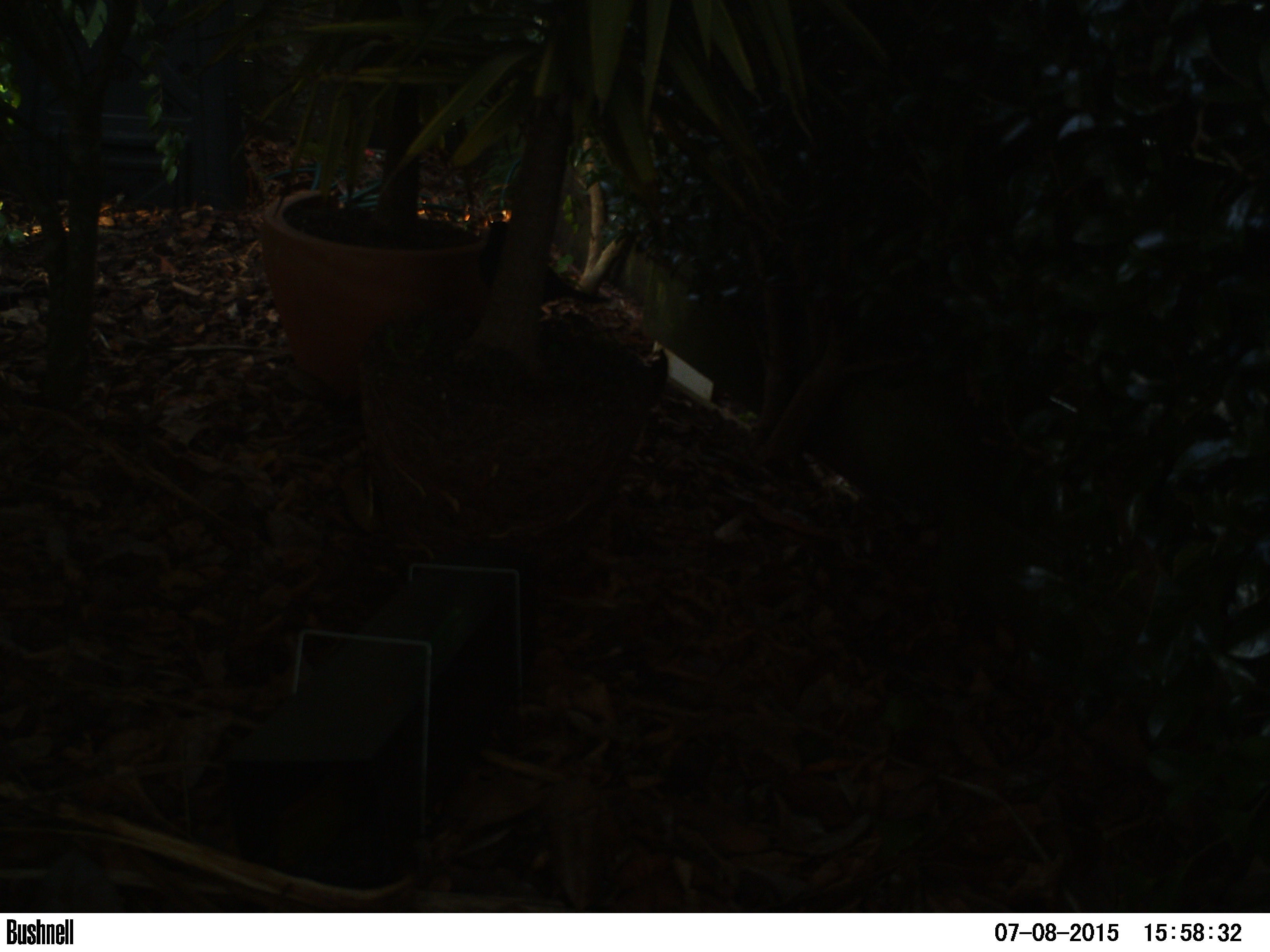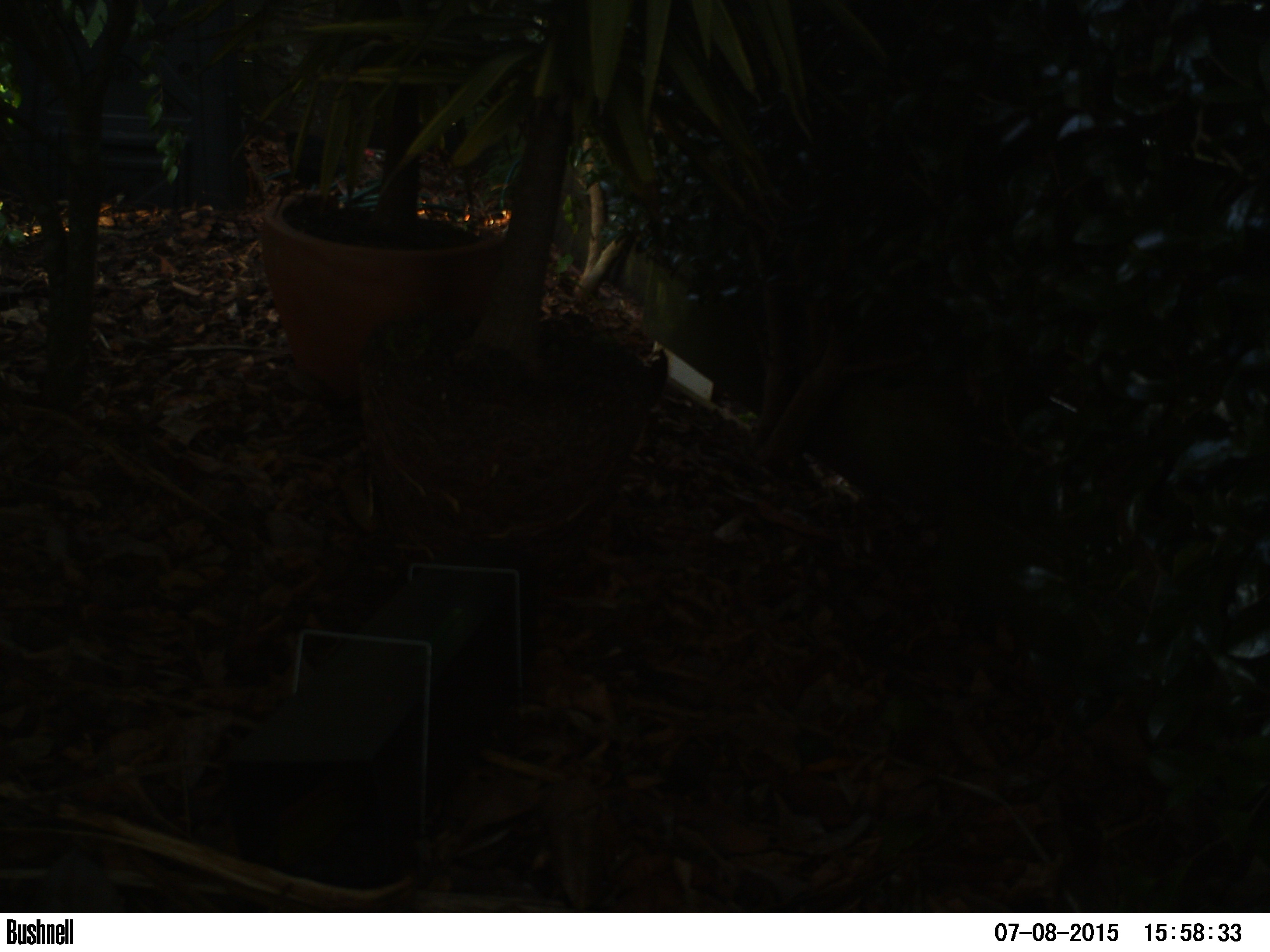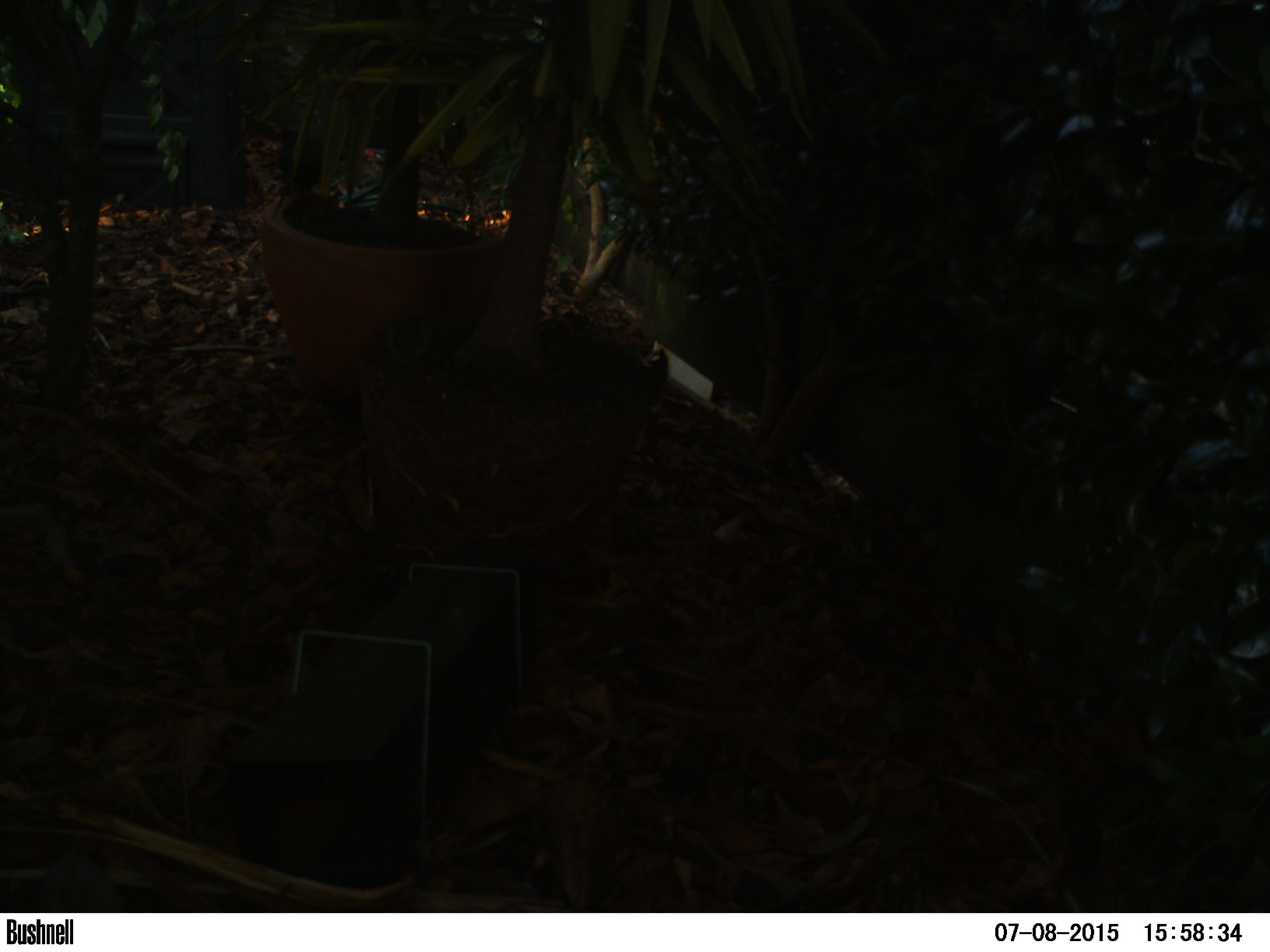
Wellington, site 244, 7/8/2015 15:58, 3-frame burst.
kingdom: Animalia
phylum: Chordata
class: Aves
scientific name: Aves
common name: bird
Bird (Aves).